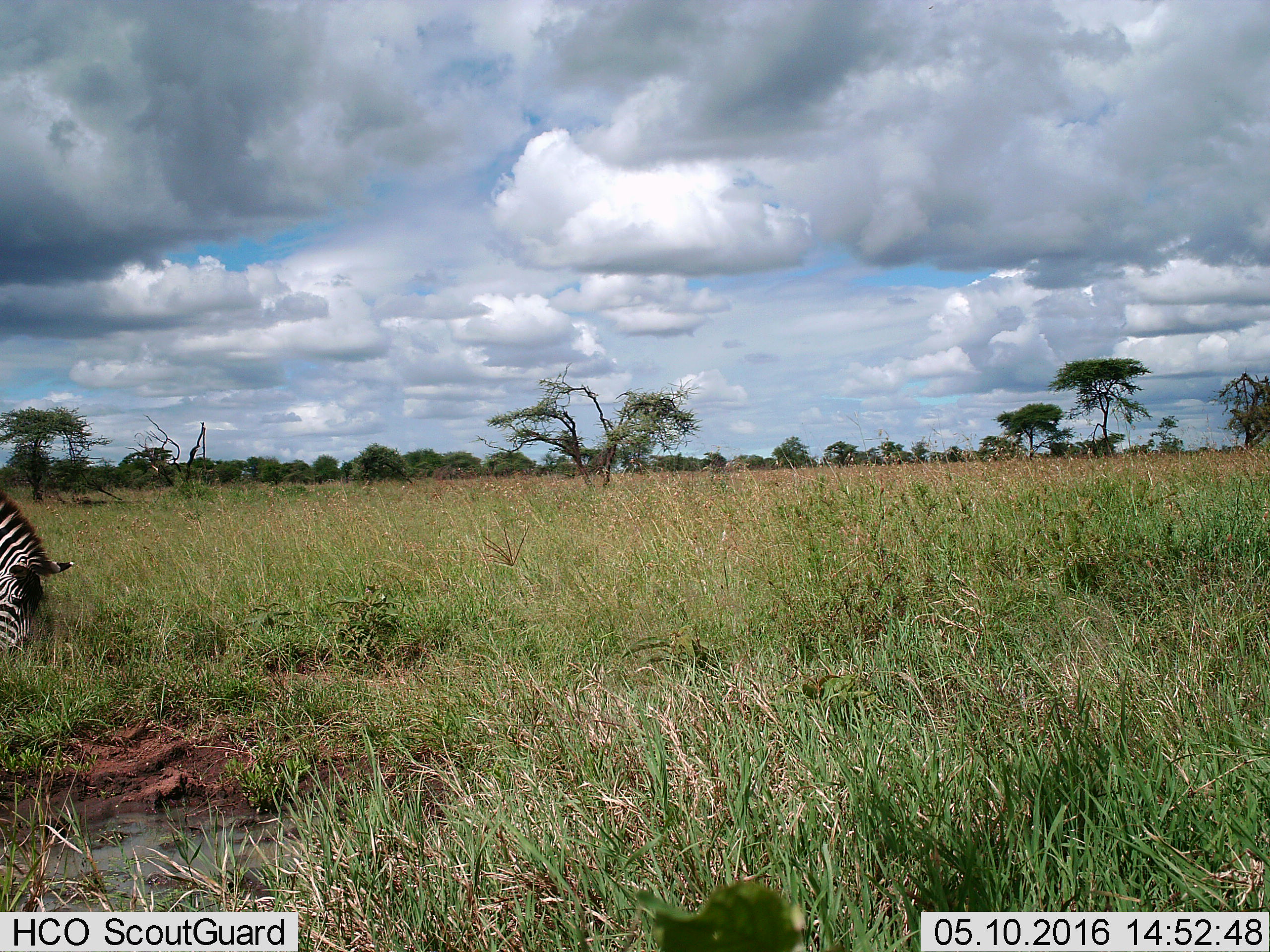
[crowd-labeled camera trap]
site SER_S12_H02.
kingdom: Animalia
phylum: Chordata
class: Mammalia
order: Perissodactyla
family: Equidae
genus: Equus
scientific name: Equus quagga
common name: plains zebra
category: zebraplains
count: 1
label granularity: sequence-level